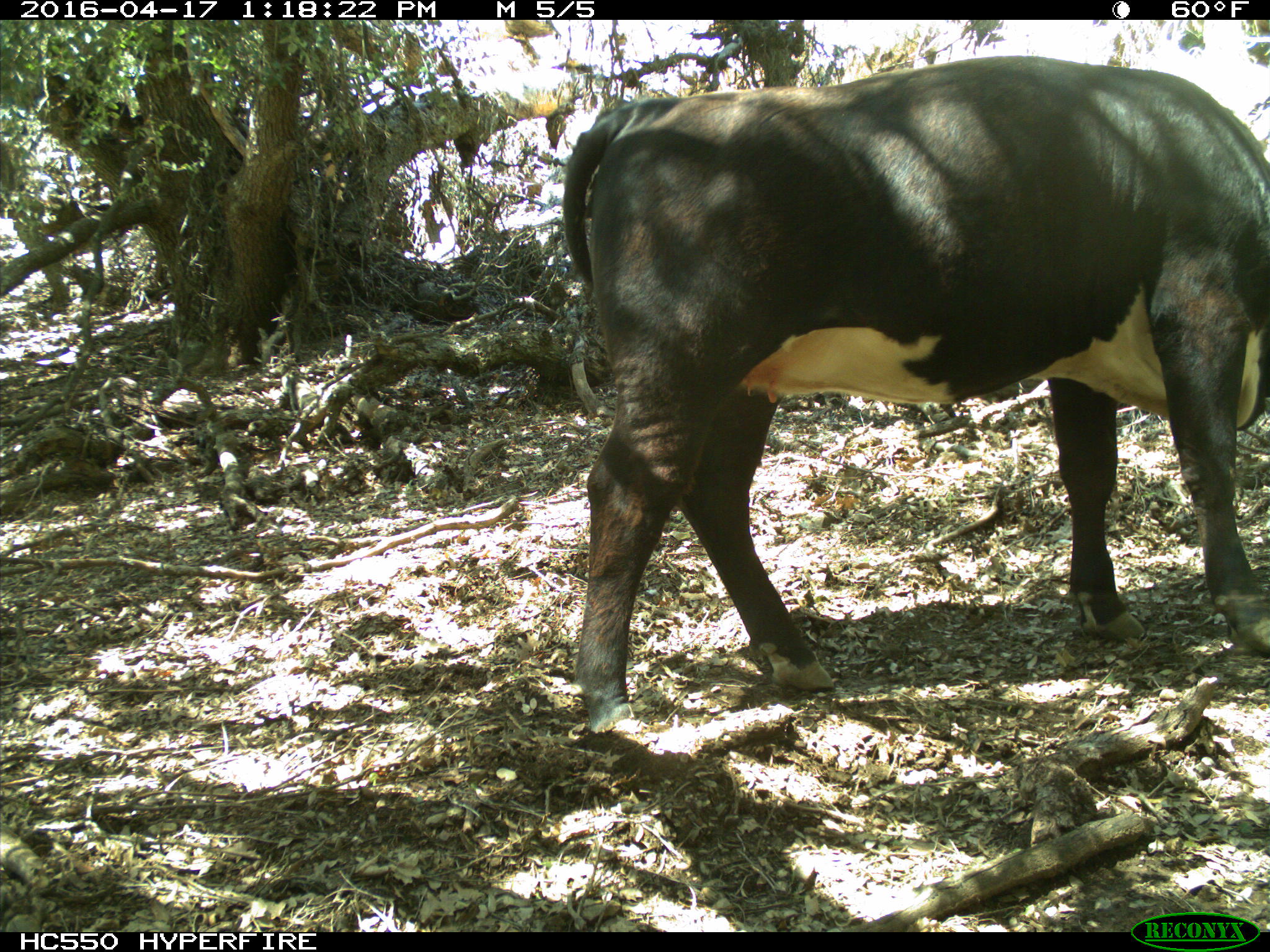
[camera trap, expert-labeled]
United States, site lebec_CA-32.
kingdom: Animalia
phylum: Chordata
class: Mammalia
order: Artiodactyla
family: Bovidae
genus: Bos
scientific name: Bos taurus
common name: domestic cow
Bos taurus (domestic cow).